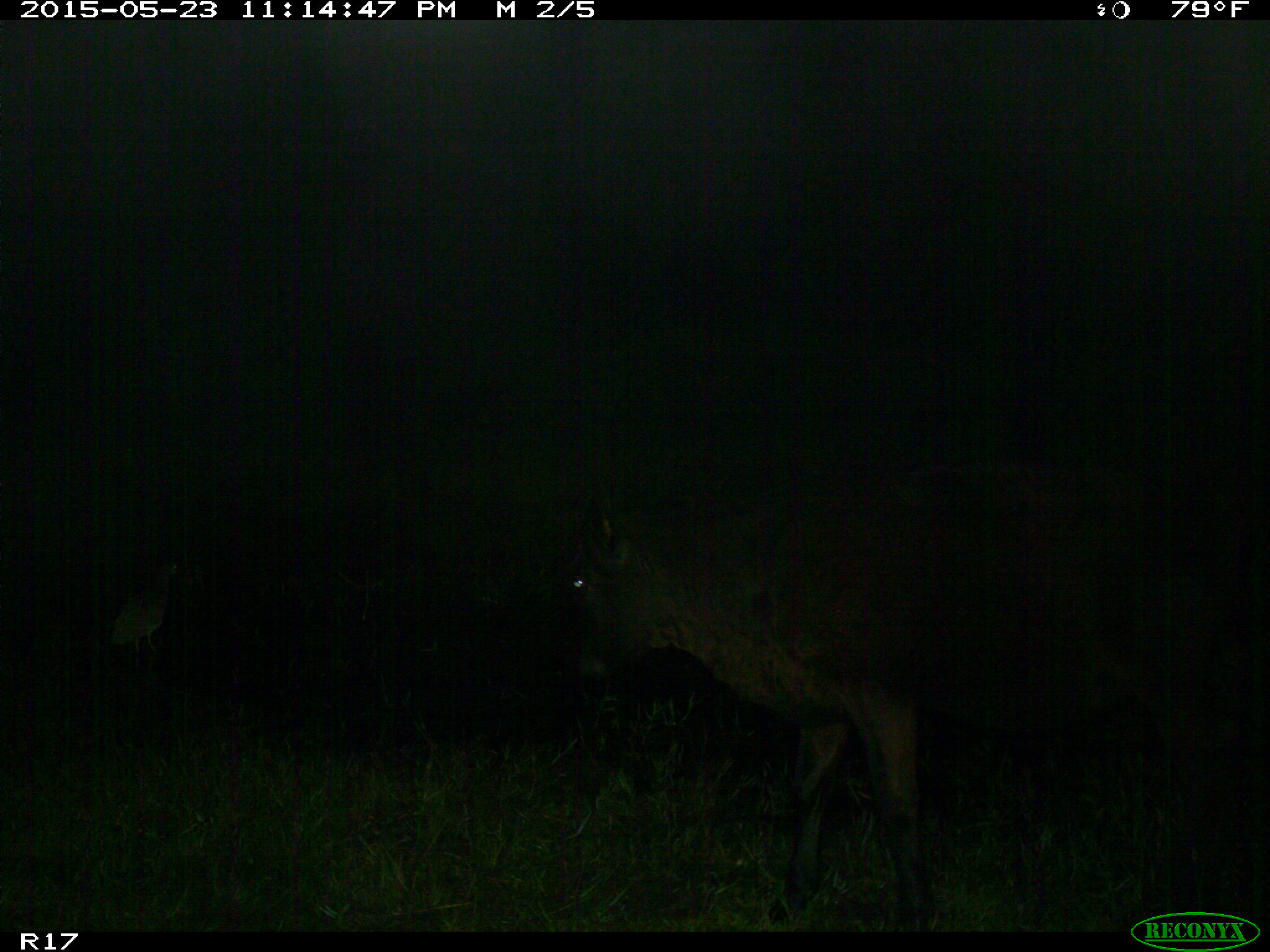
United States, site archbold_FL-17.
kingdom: Animalia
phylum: Chordata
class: Mammalia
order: Artiodactyla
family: Bovidae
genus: Bos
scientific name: Bos taurus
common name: domestic cow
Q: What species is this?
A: Bos taurus (domestic cow).